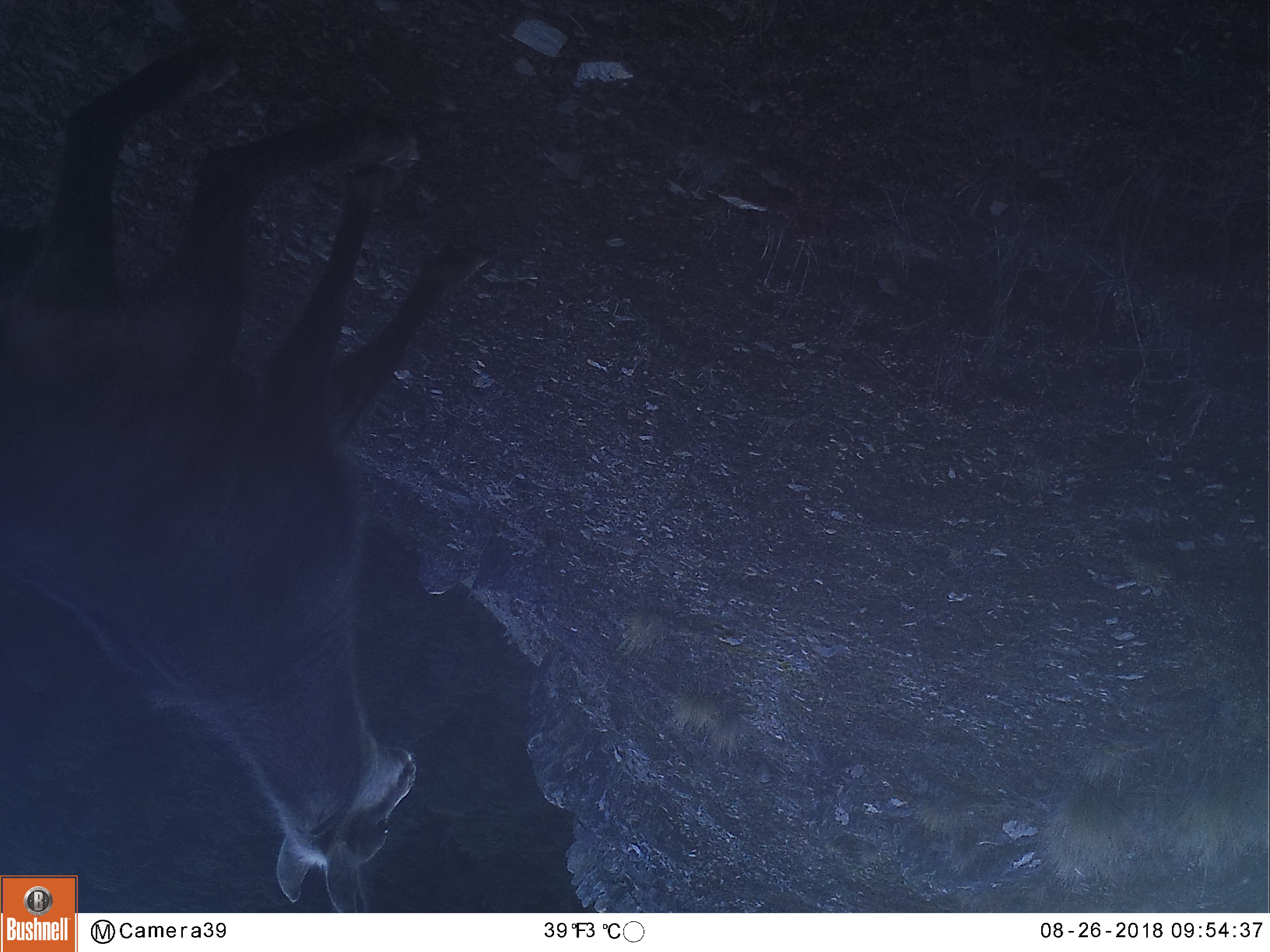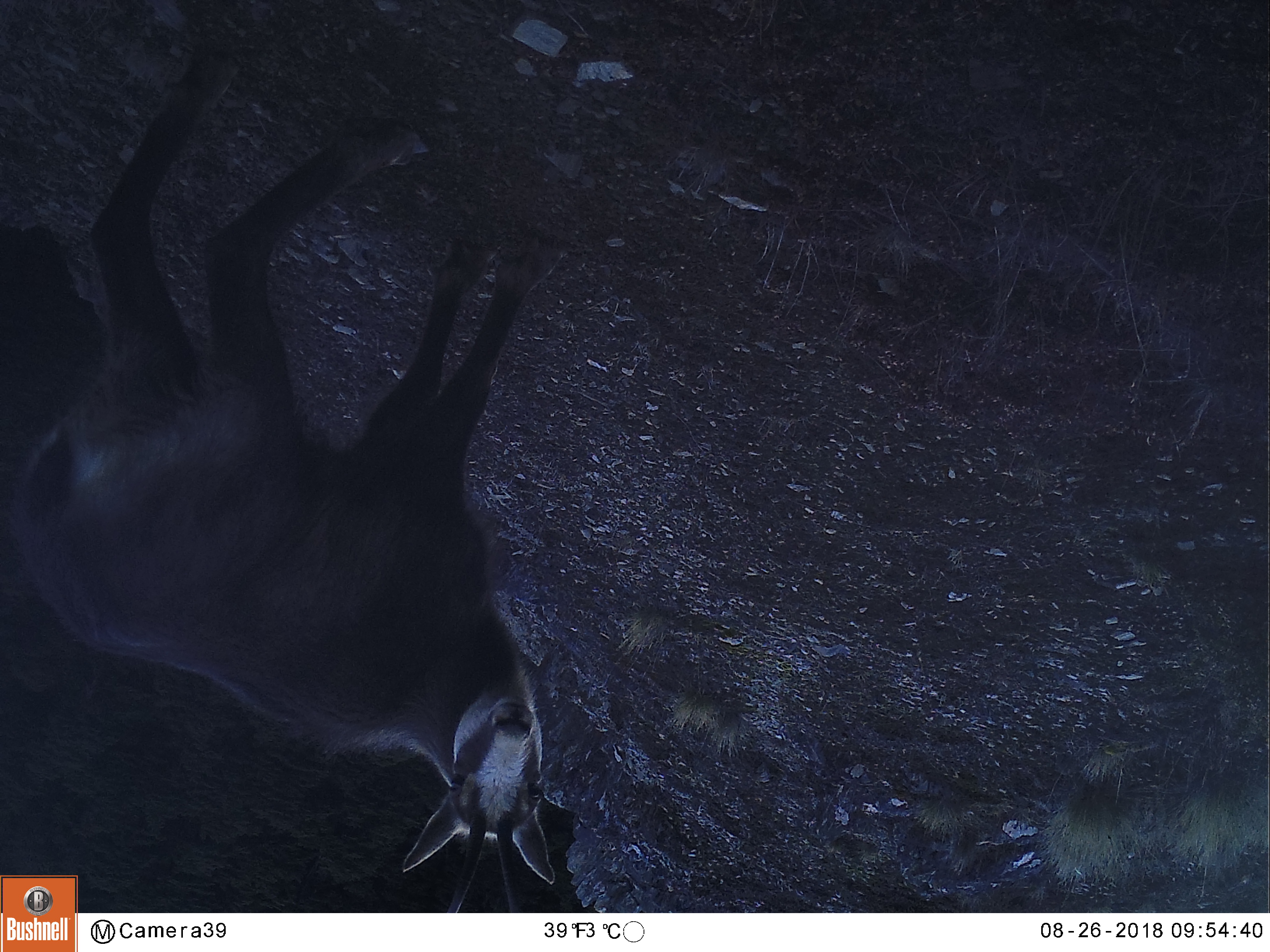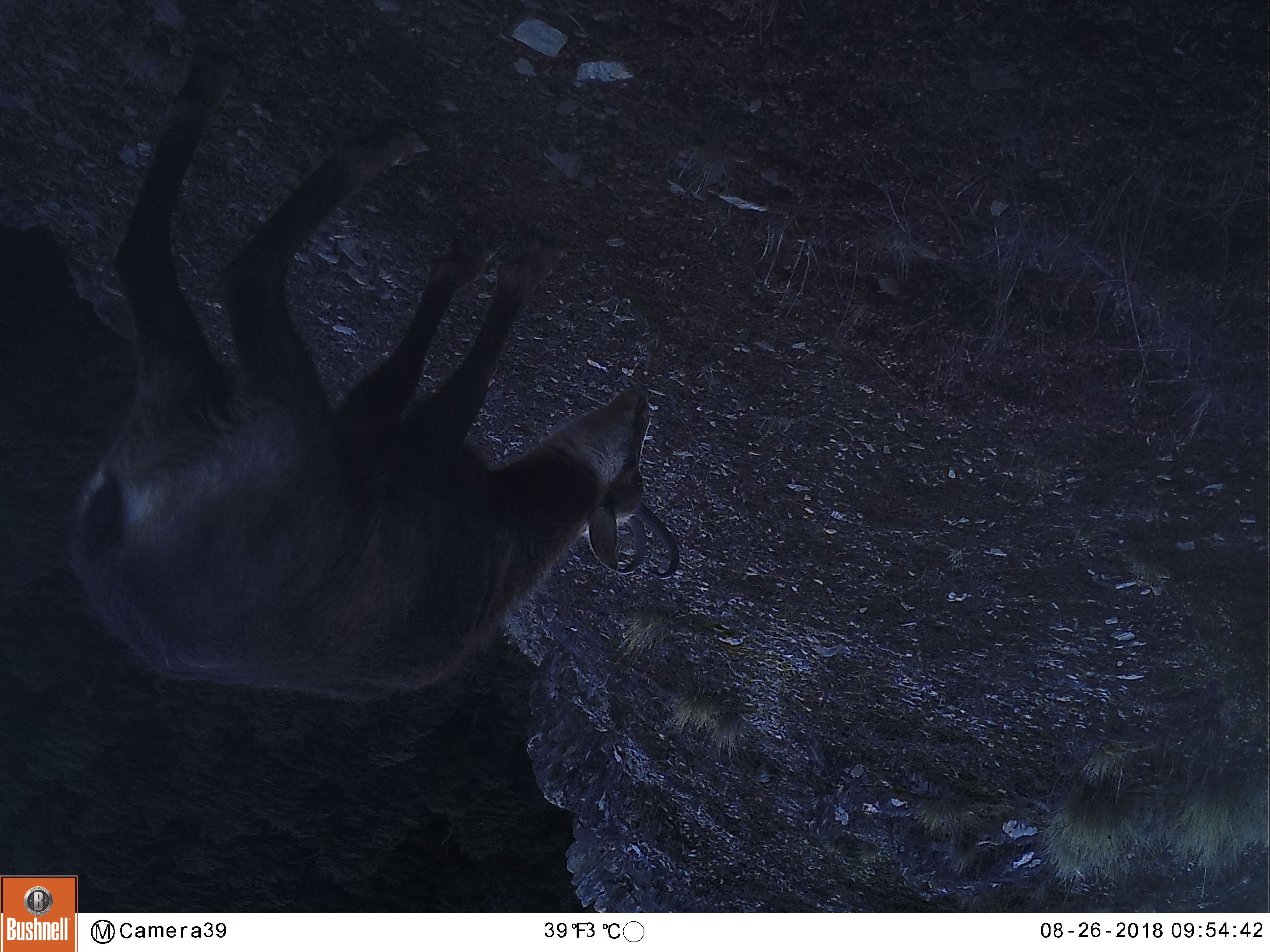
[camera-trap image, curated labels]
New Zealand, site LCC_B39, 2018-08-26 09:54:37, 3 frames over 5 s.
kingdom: Animalia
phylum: Chordata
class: Mammalia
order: Artiodactyla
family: Bovidae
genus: Rupicapra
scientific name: Rupicapra rupicapra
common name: alpine chamois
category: chamois